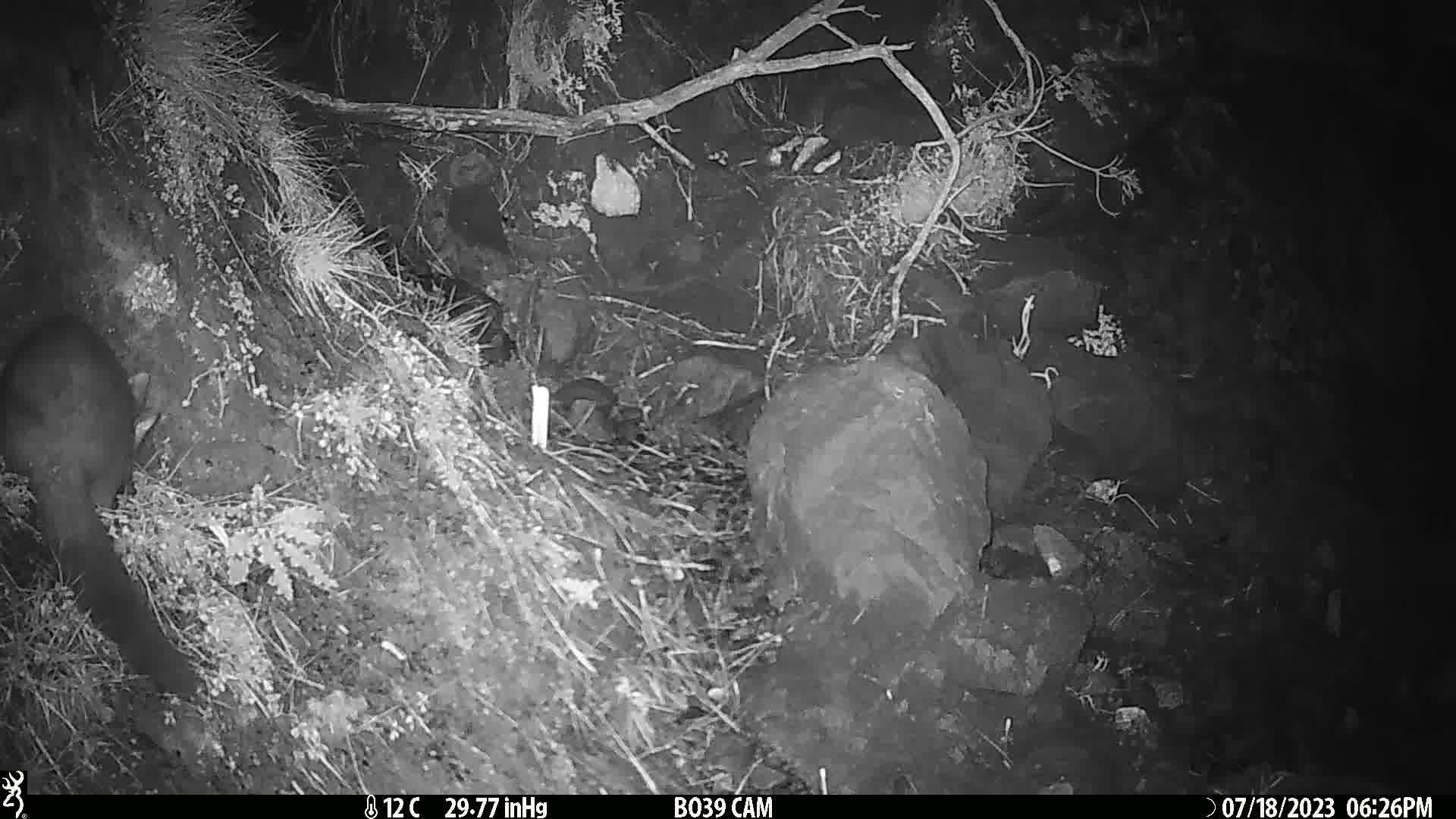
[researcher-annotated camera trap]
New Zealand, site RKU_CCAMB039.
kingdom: Animalia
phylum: Chordata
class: Mammalia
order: Diprotodontia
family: Phalangeridae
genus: Trichosurus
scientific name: Trichosurus vulpecula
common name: common brushtail possum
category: possum